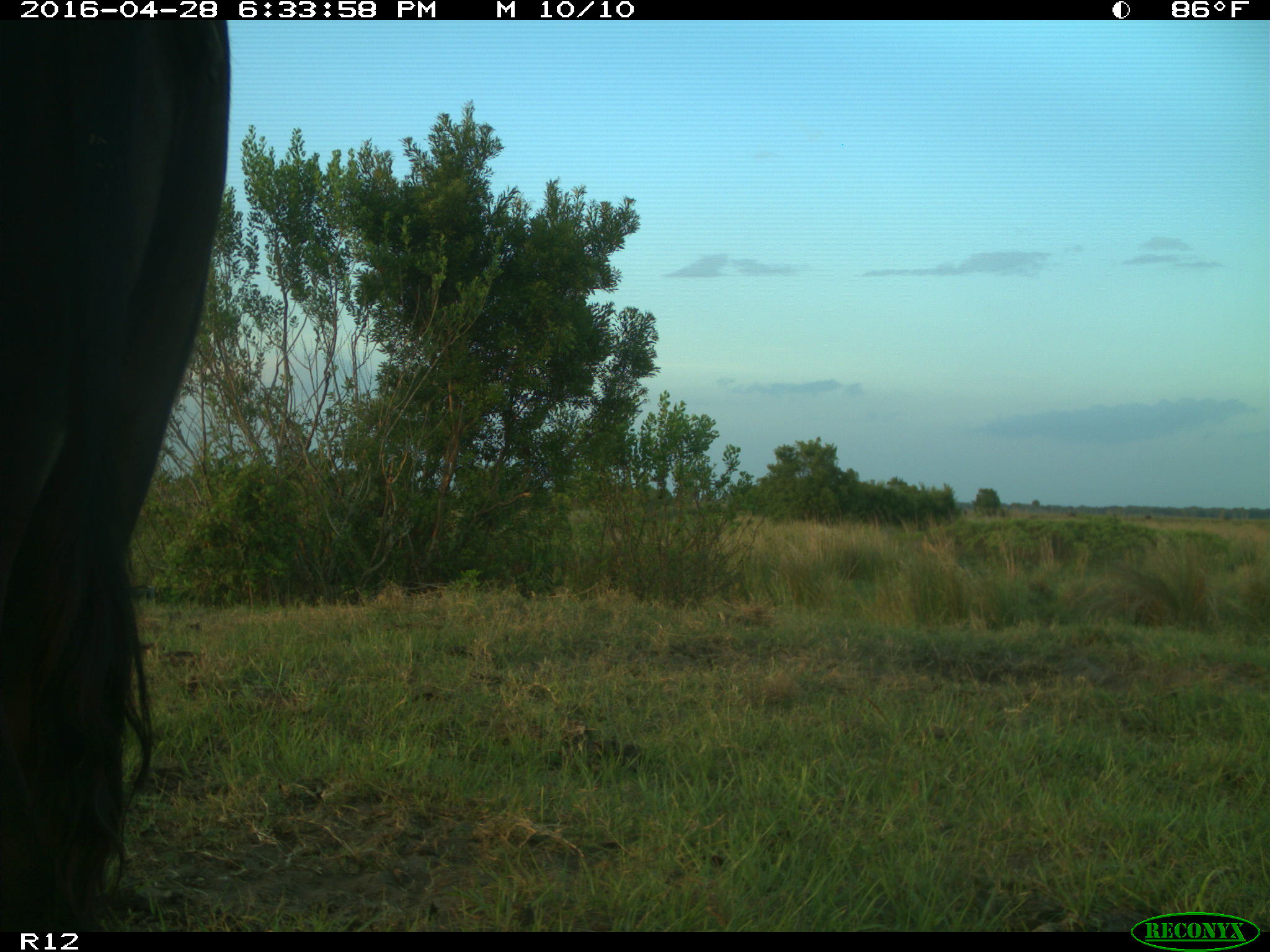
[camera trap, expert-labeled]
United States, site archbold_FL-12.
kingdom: Animalia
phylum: Chordata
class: Mammalia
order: Artiodactyla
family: Bovidae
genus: Bos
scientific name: Bos taurus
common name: domestic cow